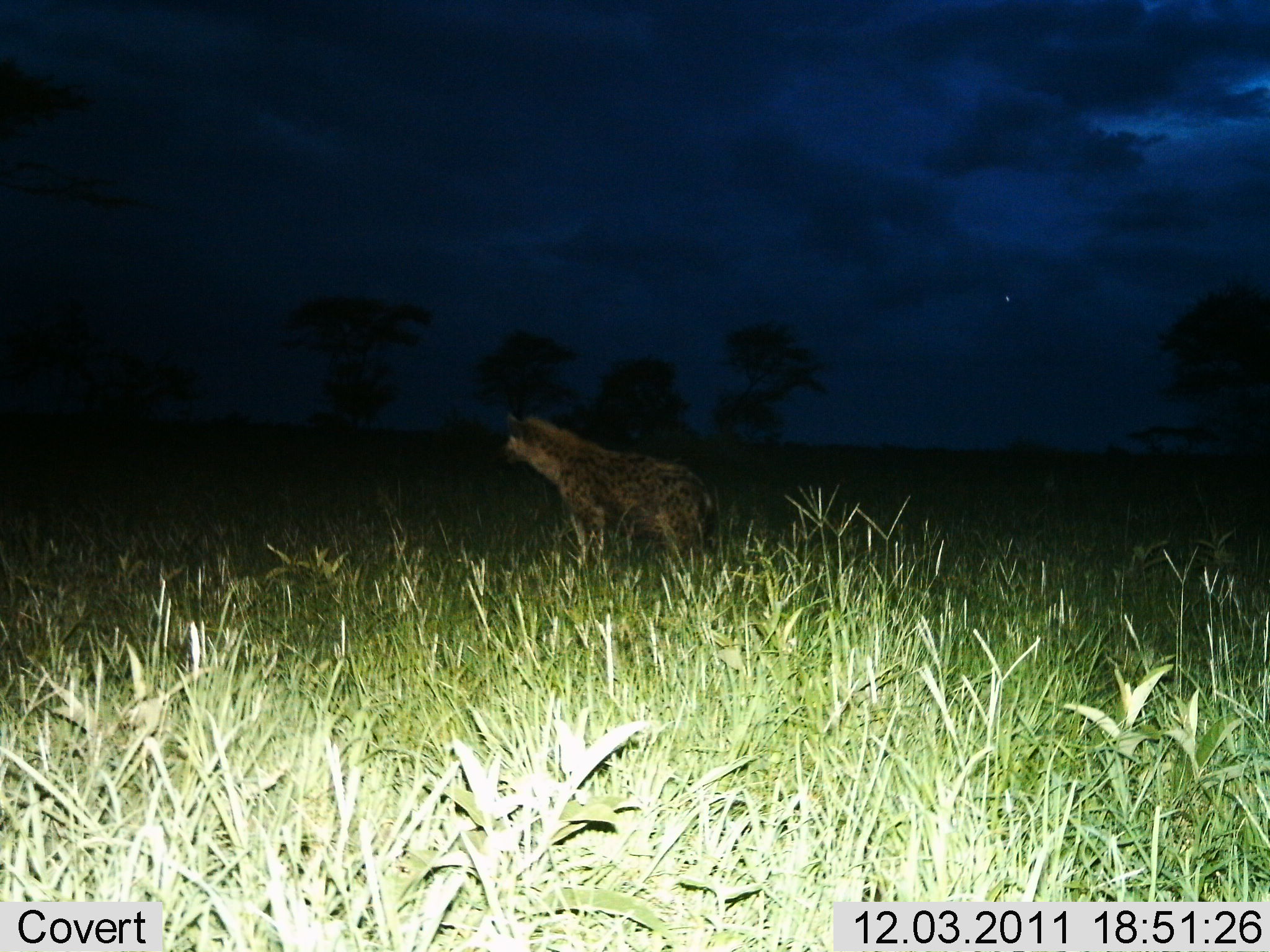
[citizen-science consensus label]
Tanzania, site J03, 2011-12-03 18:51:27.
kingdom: Animalia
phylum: Chordata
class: Mammalia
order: Carnivora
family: Hyaenidae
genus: Crocuta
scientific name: Crocuta crocuta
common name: spotted hyena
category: hyenaspotted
Hyenaspotted (spotted hyena) (Crocuta crocuta), count 1. Behavior (volunteer vote fractions): standing 82%, resting 18%, moving 0%, interacting 0%. Young present (vote fraction): 0%. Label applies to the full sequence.